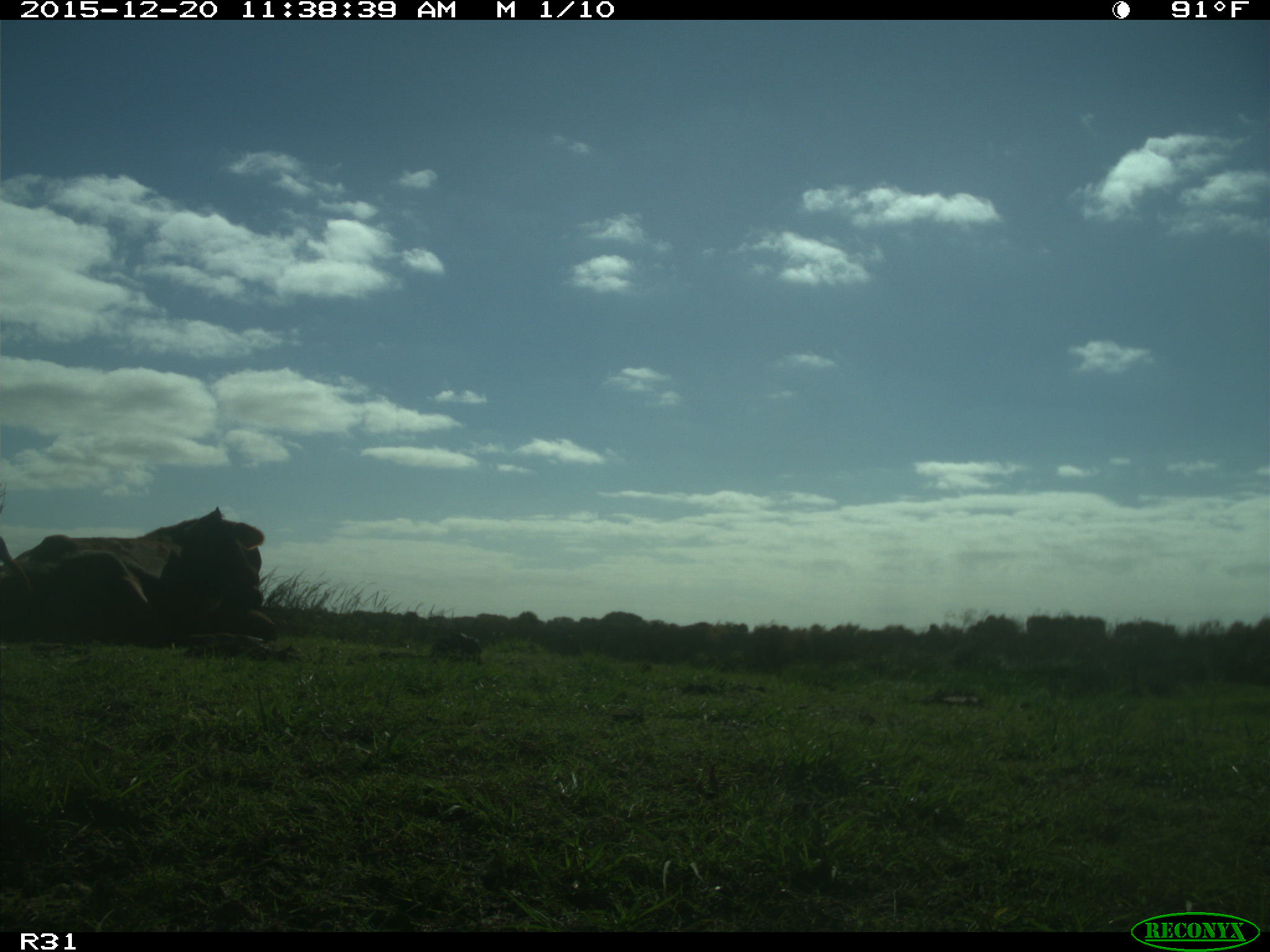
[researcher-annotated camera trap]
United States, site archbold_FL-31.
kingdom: Animalia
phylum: Chordata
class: Mammalia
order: Artiodactyla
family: Bovidae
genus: Bos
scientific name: Bos taurus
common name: domestic cow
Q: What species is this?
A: Bos taurus (domestic cow).